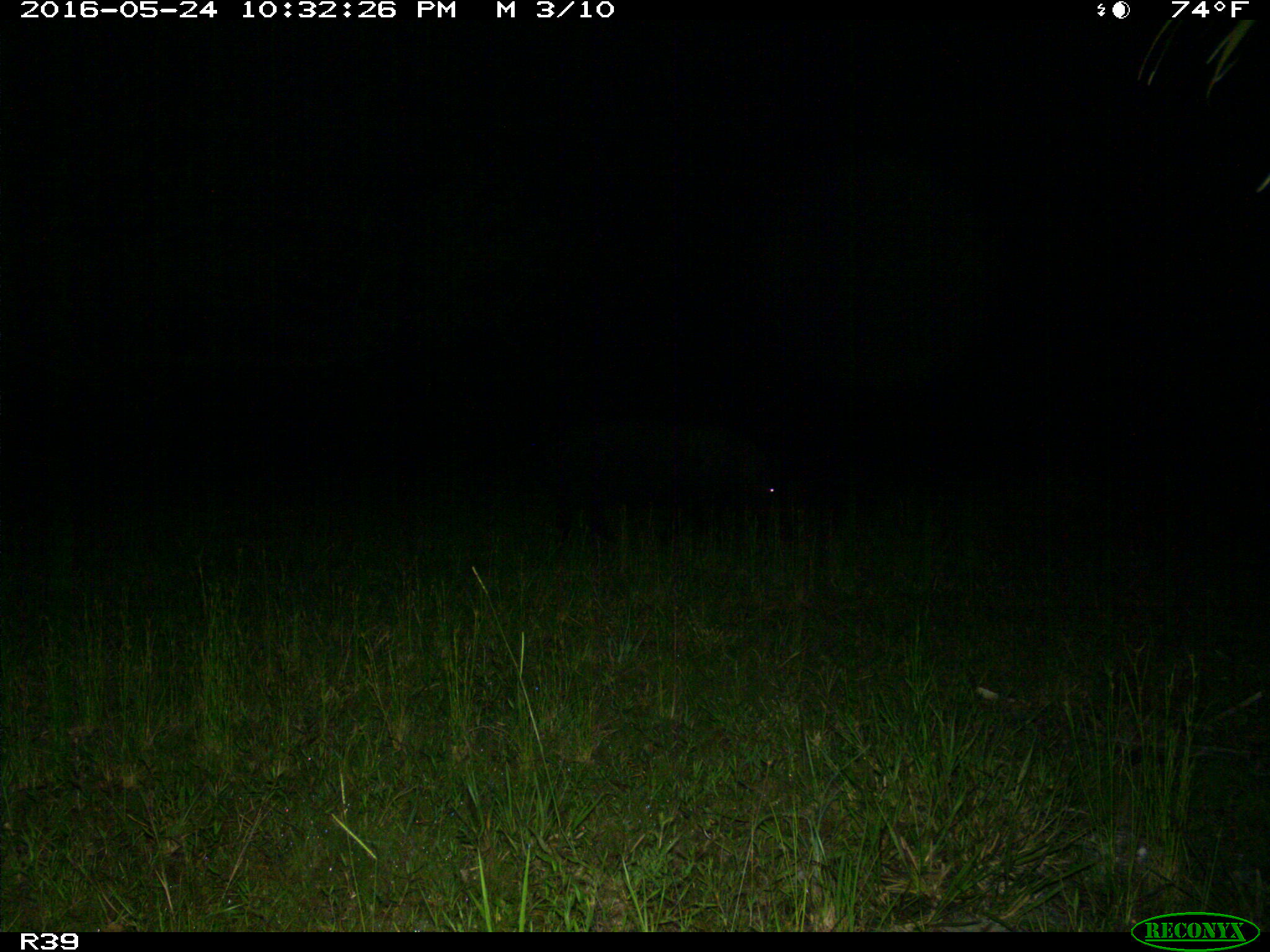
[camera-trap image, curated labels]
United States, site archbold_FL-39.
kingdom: Animalia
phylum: Chordata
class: Mammalia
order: Artiodactyla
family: Suidae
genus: Sus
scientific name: Sus scrofa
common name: wild boar